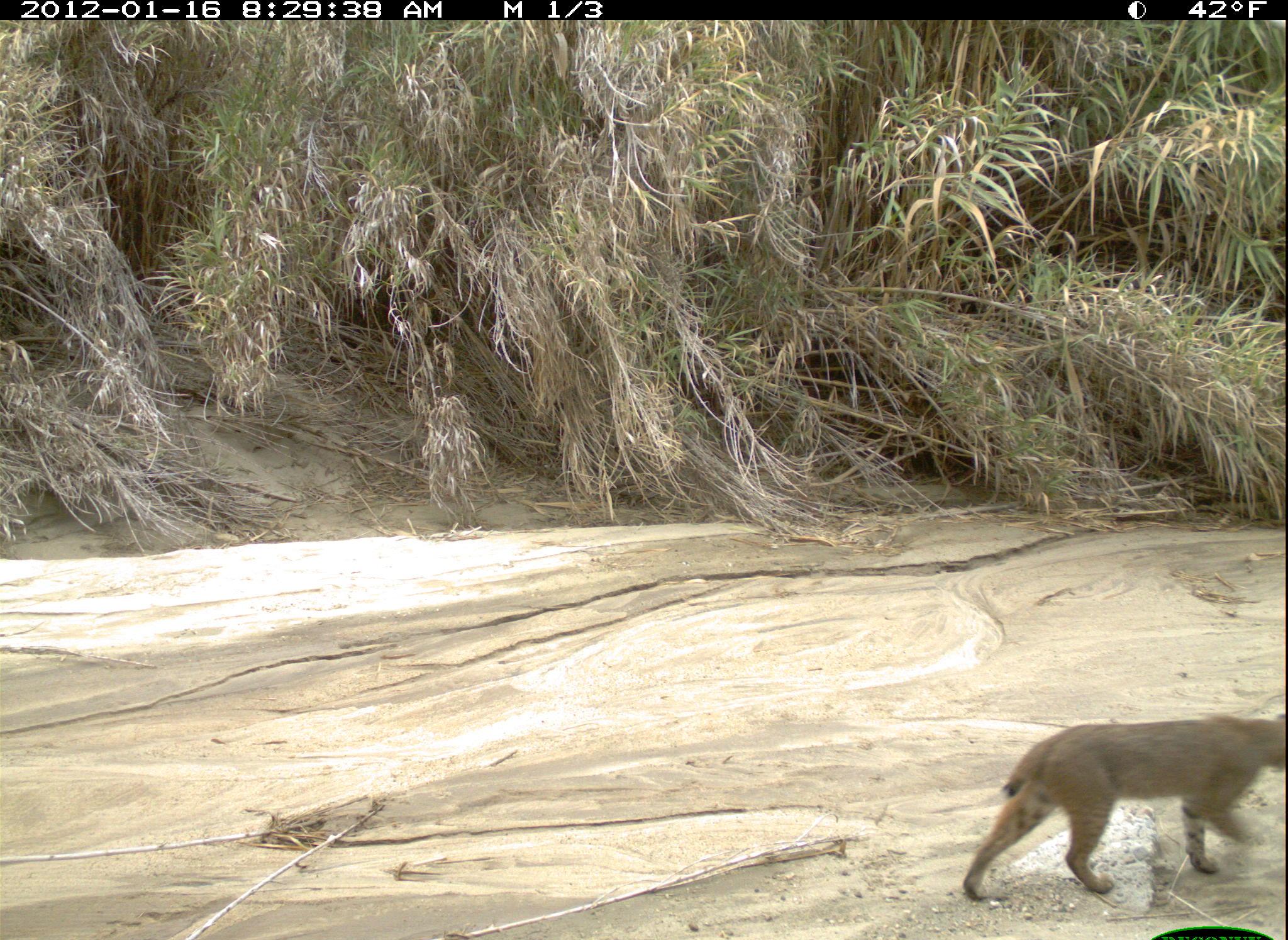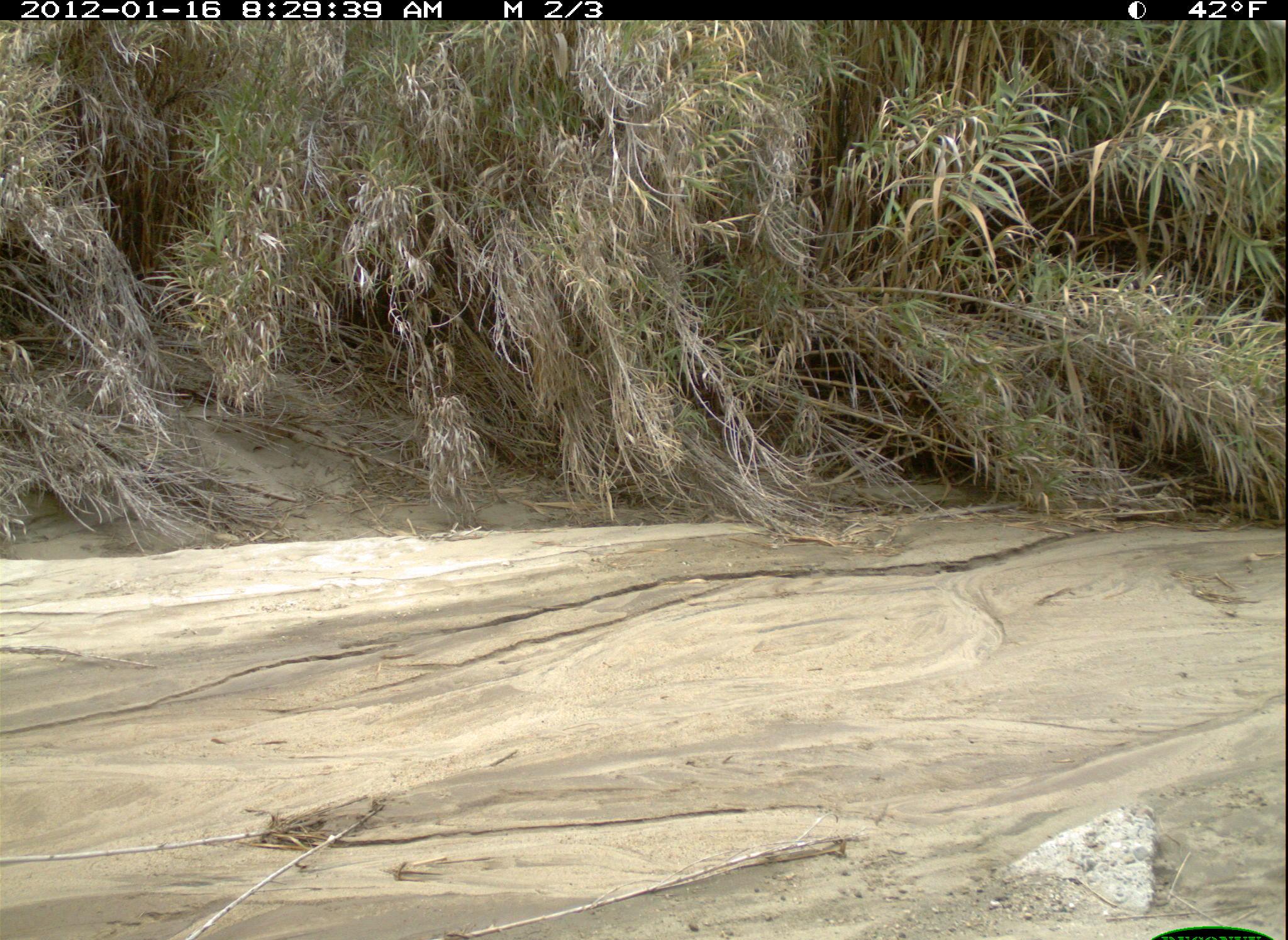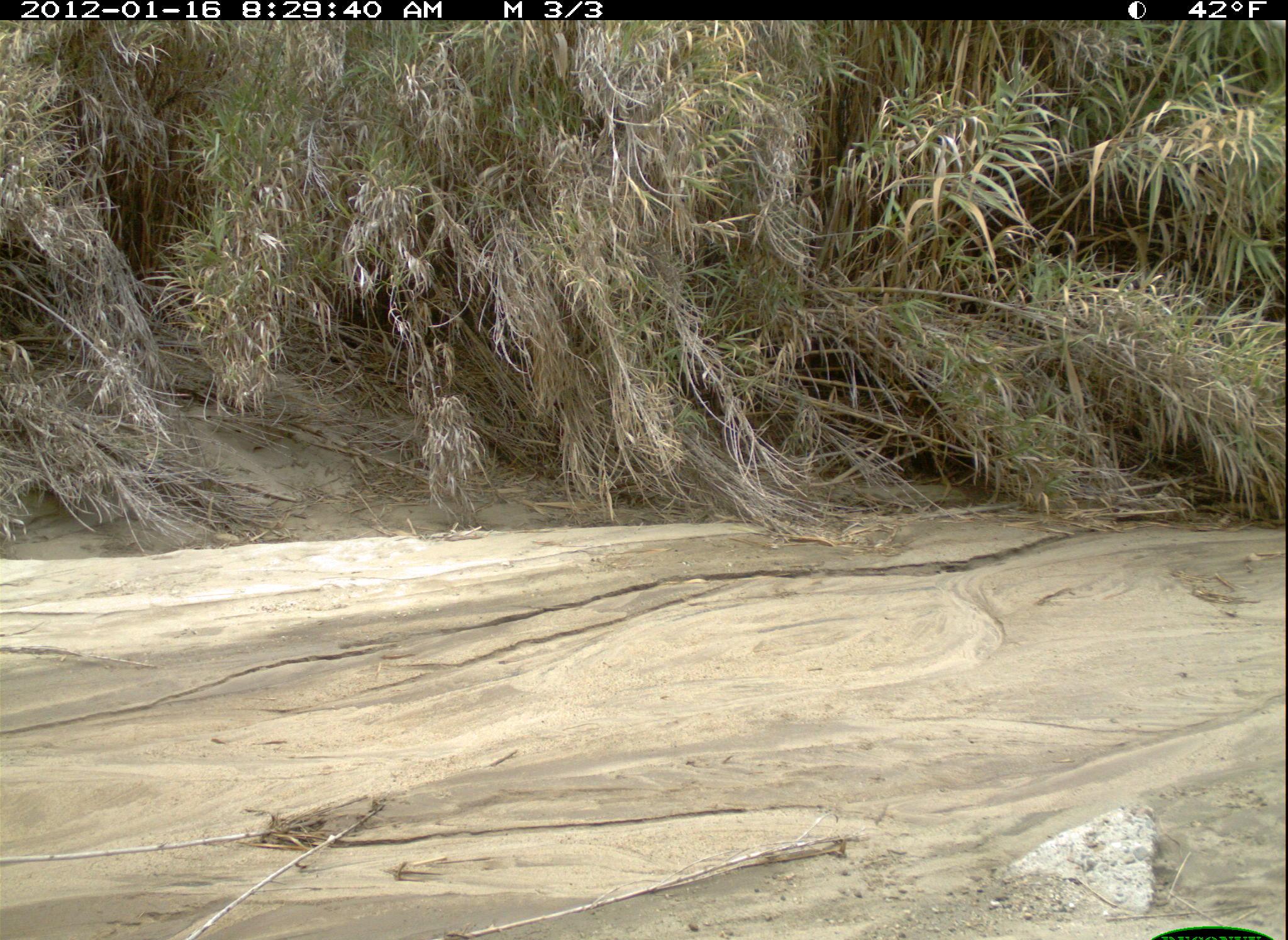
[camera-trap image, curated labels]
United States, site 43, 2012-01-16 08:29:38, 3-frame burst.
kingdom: Animalia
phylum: Chordata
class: Mammalia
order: Carnivora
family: Felidae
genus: Lynx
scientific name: Lynx rufus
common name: bobcat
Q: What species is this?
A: Bobcat (Lynx rufus).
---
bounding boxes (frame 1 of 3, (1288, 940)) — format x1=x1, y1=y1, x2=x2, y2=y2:
bobcat: x1=958, y1=702, x2=1286, y2=912